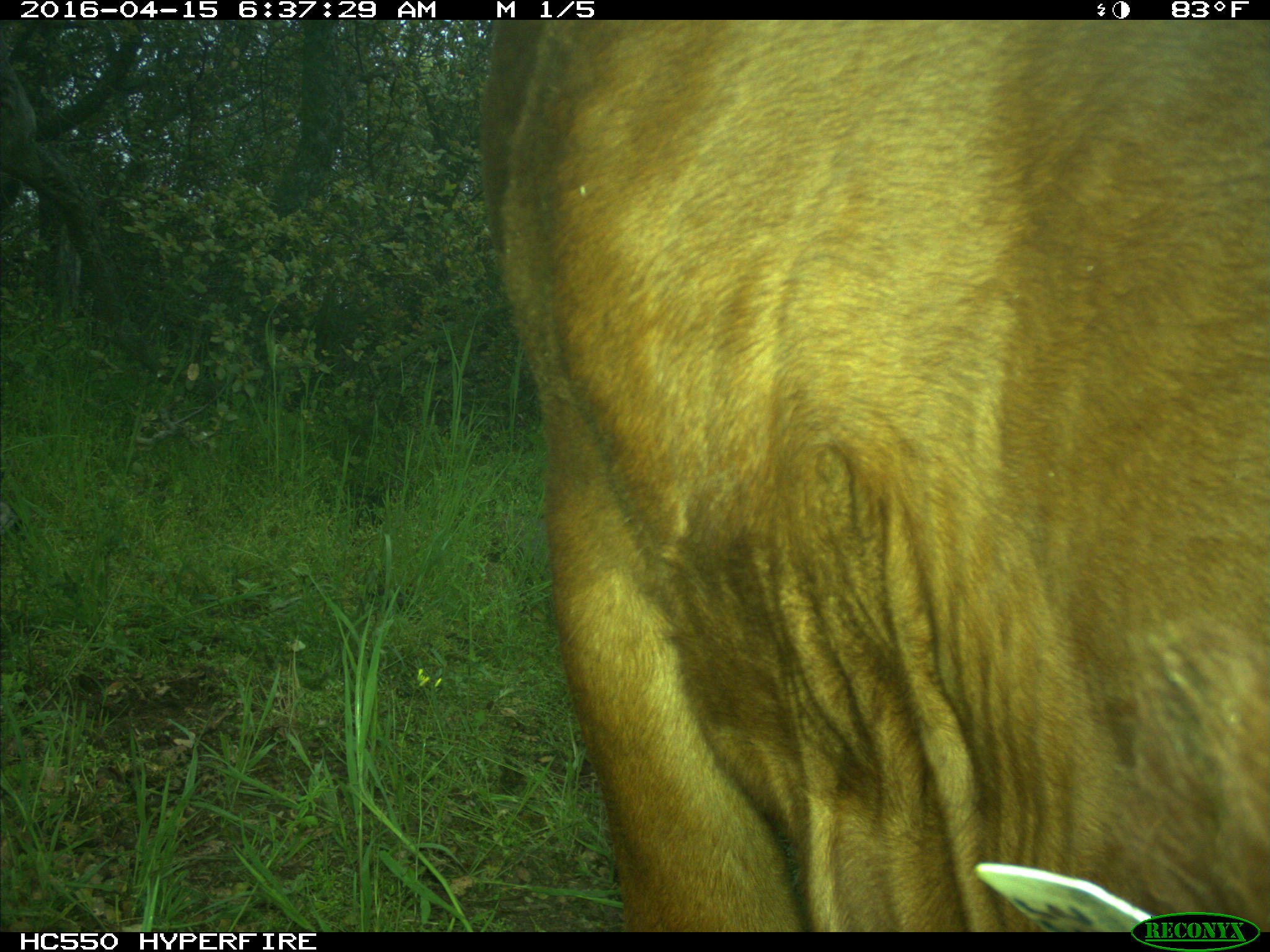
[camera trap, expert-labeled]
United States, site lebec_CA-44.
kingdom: Animalia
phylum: Chordata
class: Mammalia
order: Artiodactyla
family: Bovidae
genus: Bos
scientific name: Bos taurus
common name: domestic cow